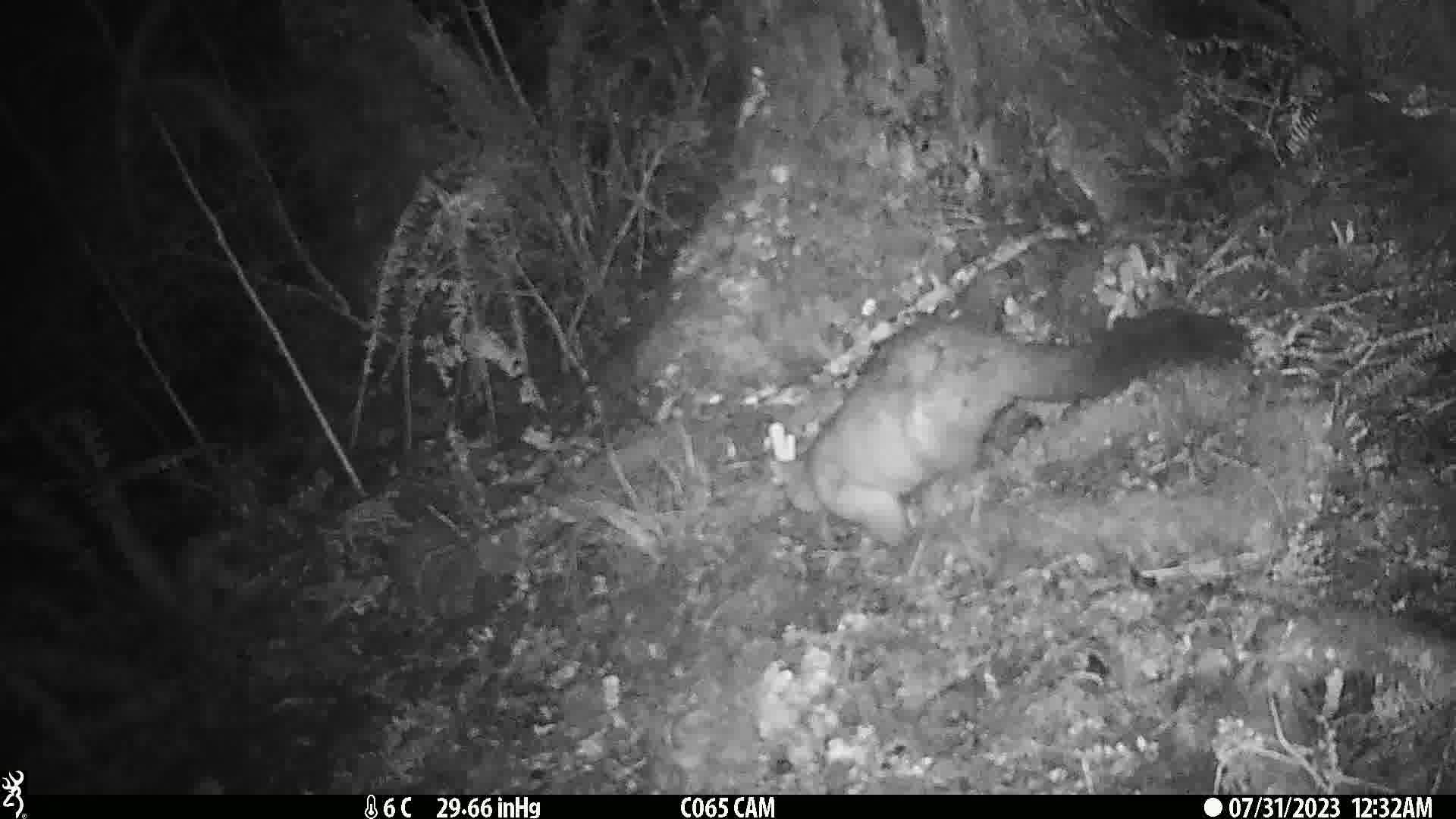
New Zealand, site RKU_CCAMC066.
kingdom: Animalia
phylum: Chordata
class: Mammalia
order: Diprotodontia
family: Phalangeridae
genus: Trichosurus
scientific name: Trichosurus vulpecula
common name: common brushtail possum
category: possum